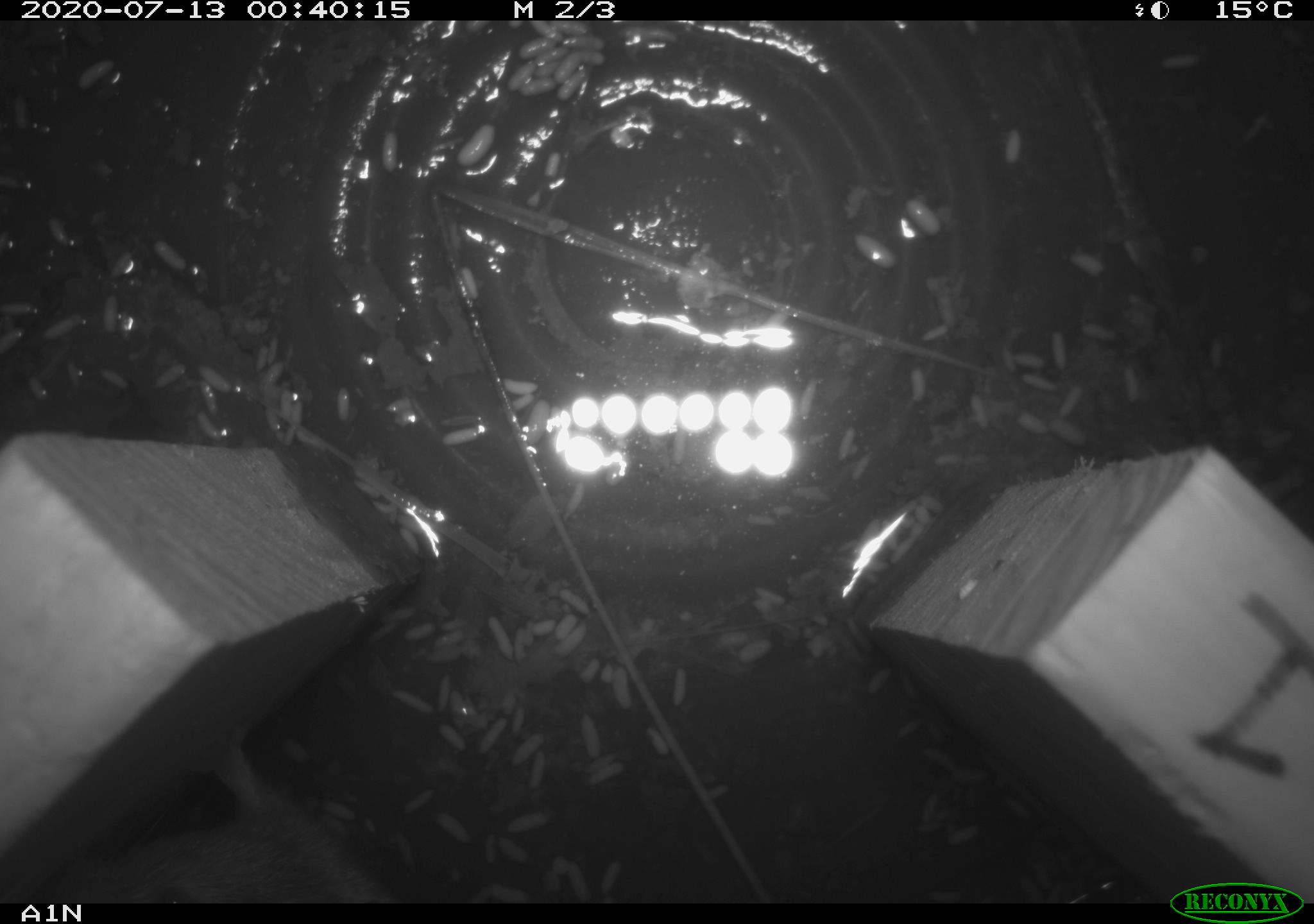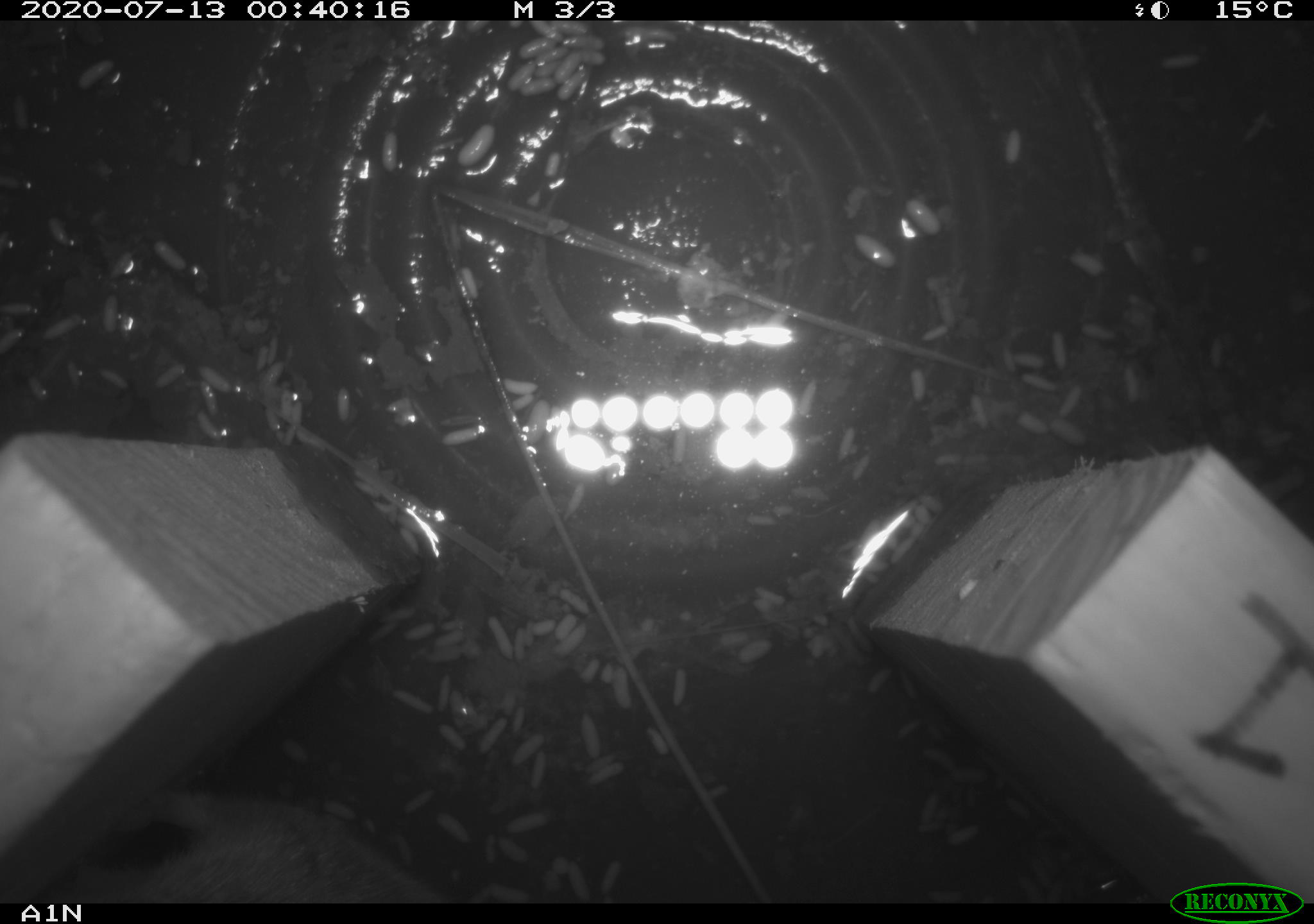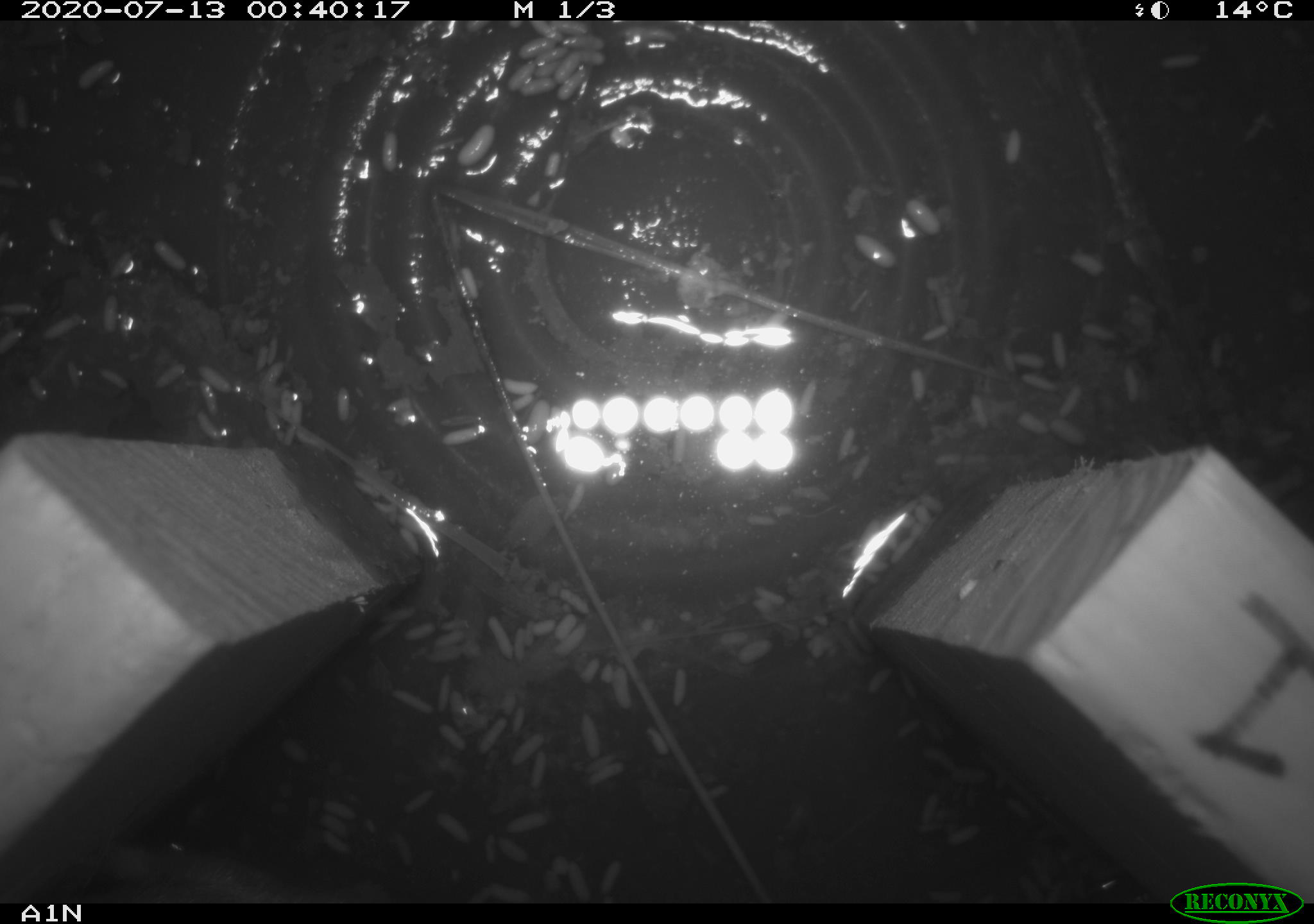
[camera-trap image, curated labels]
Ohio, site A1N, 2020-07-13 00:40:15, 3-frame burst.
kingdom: Animalia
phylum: Chordata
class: Mammalia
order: Rodentia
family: Cricetidae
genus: Microtus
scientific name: Microtus pennsylvanicus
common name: meadow vole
Meadow vole (Microtus pennsylvanicus).